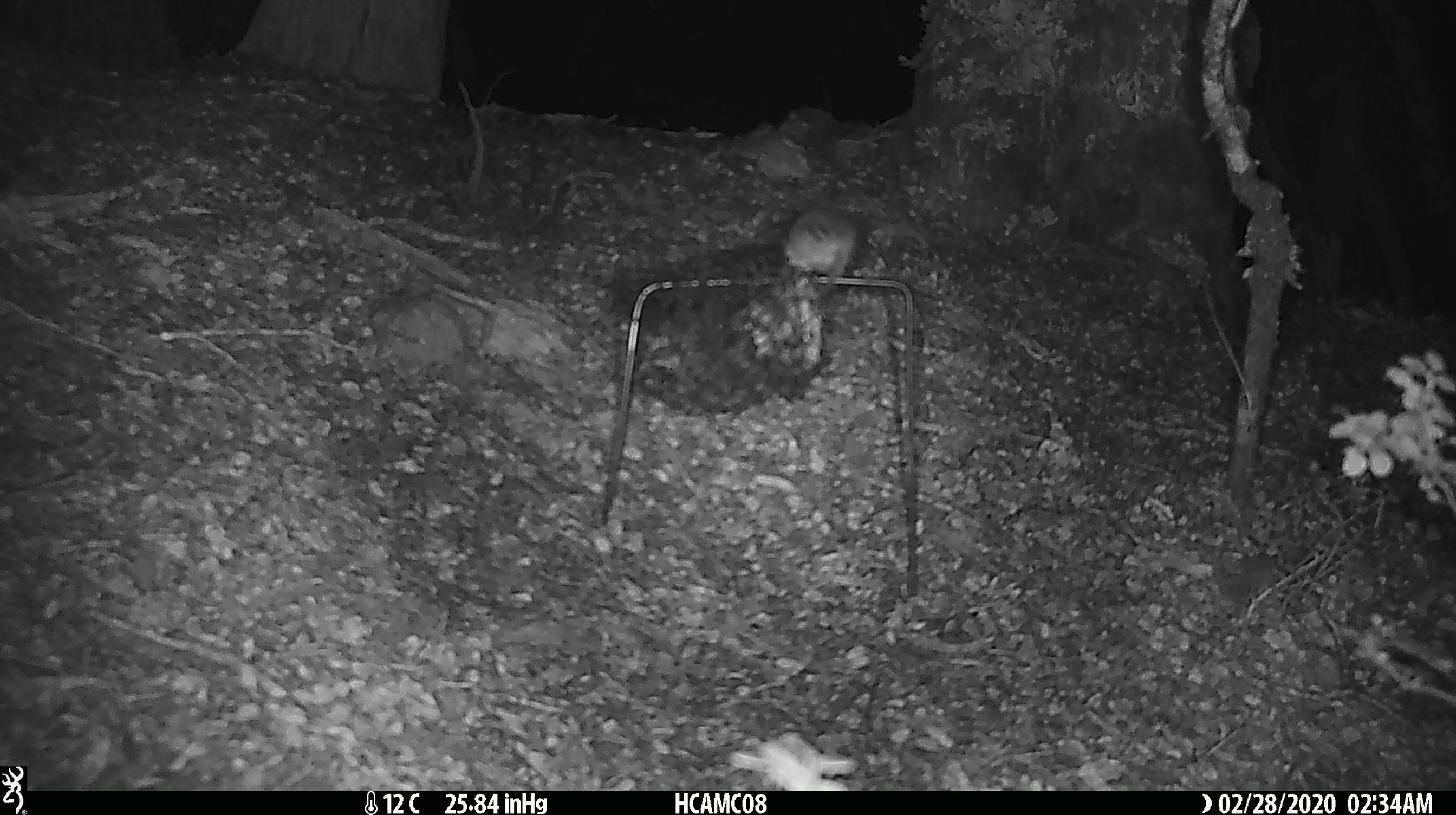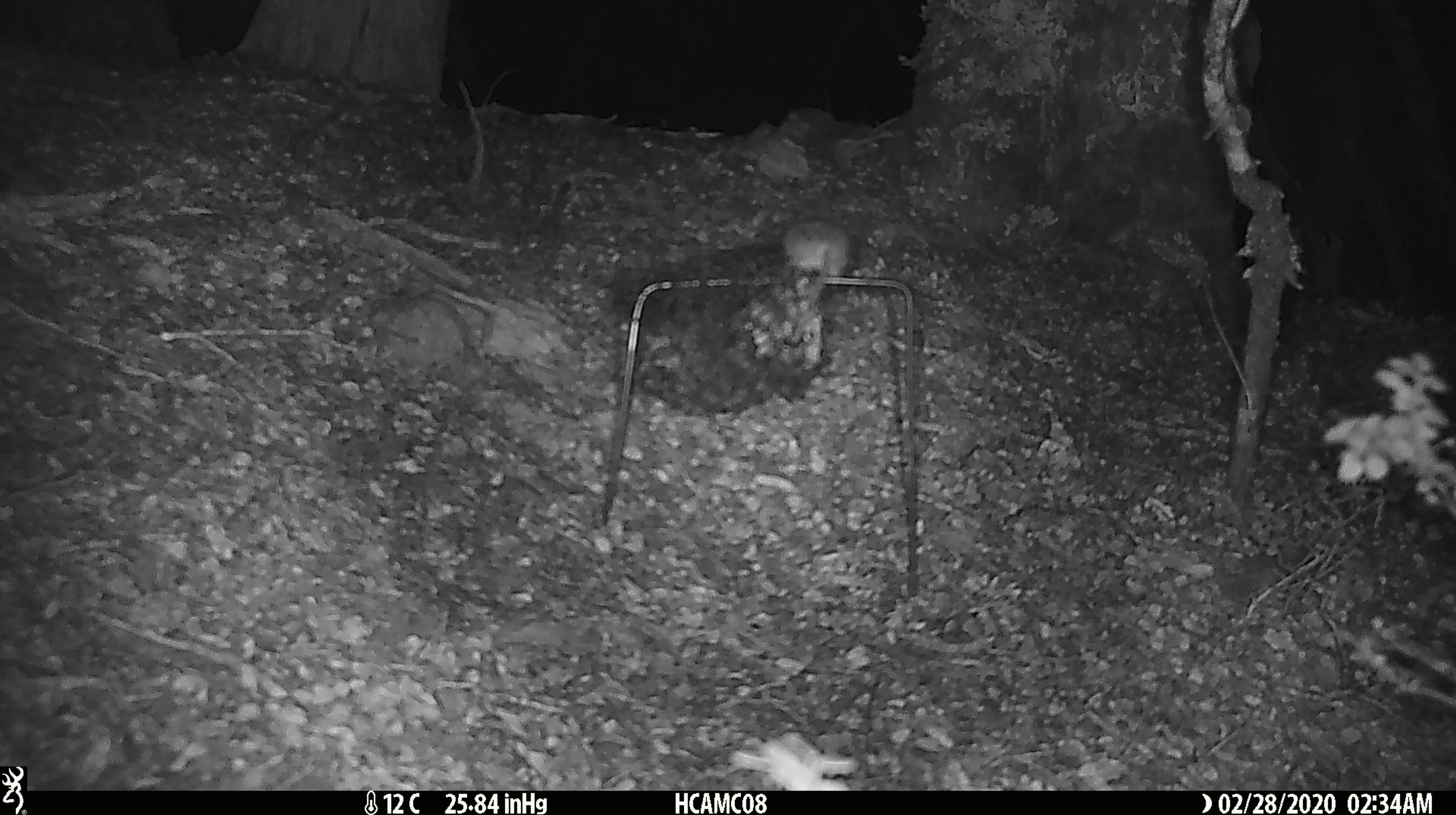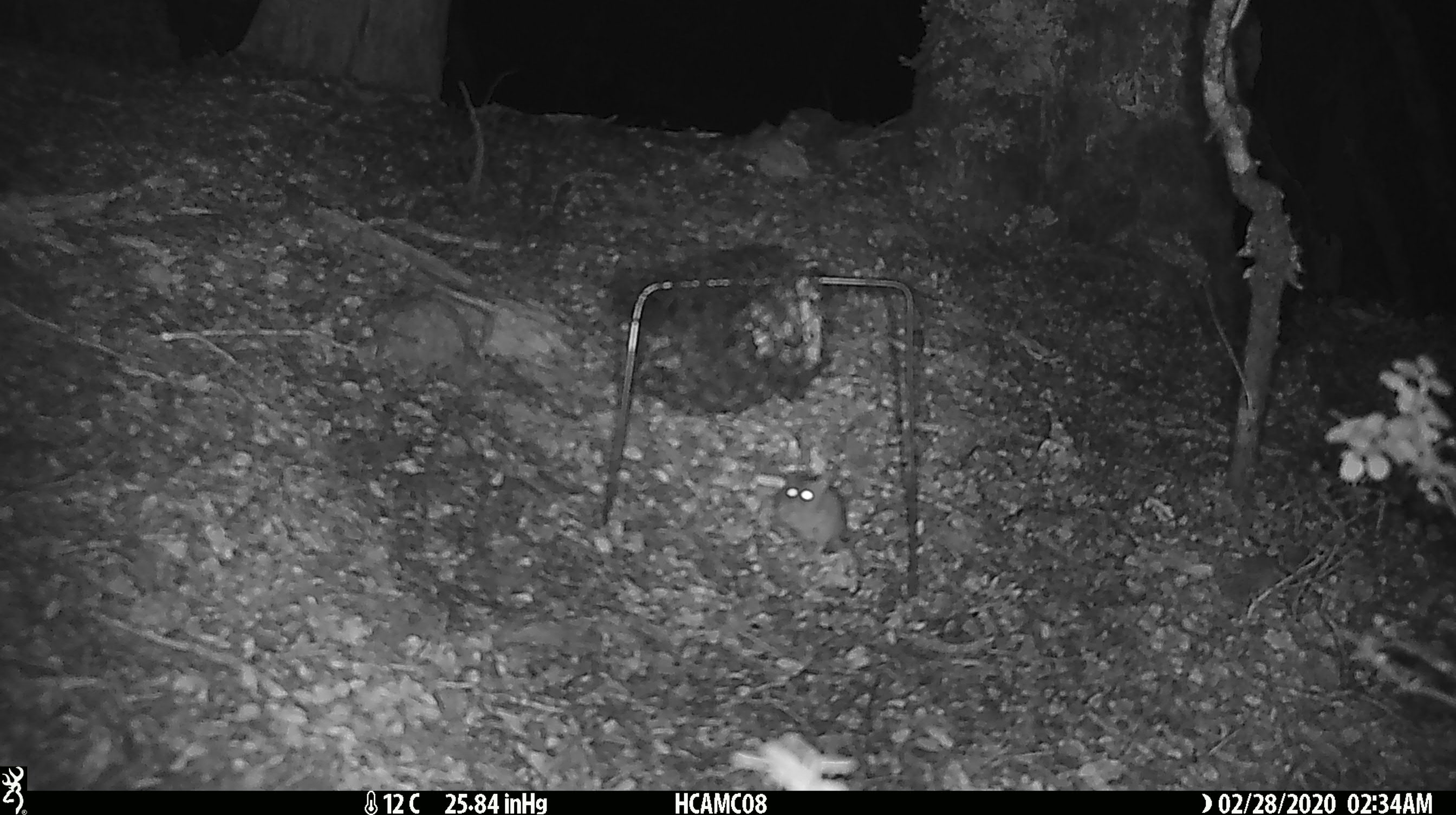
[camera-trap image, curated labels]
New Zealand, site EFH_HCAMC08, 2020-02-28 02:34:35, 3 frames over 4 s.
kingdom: Animalia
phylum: Chordata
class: Mammalia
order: Rodentia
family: Muridae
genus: Mus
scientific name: Mus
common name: mouse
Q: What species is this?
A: Mouse (Mus).